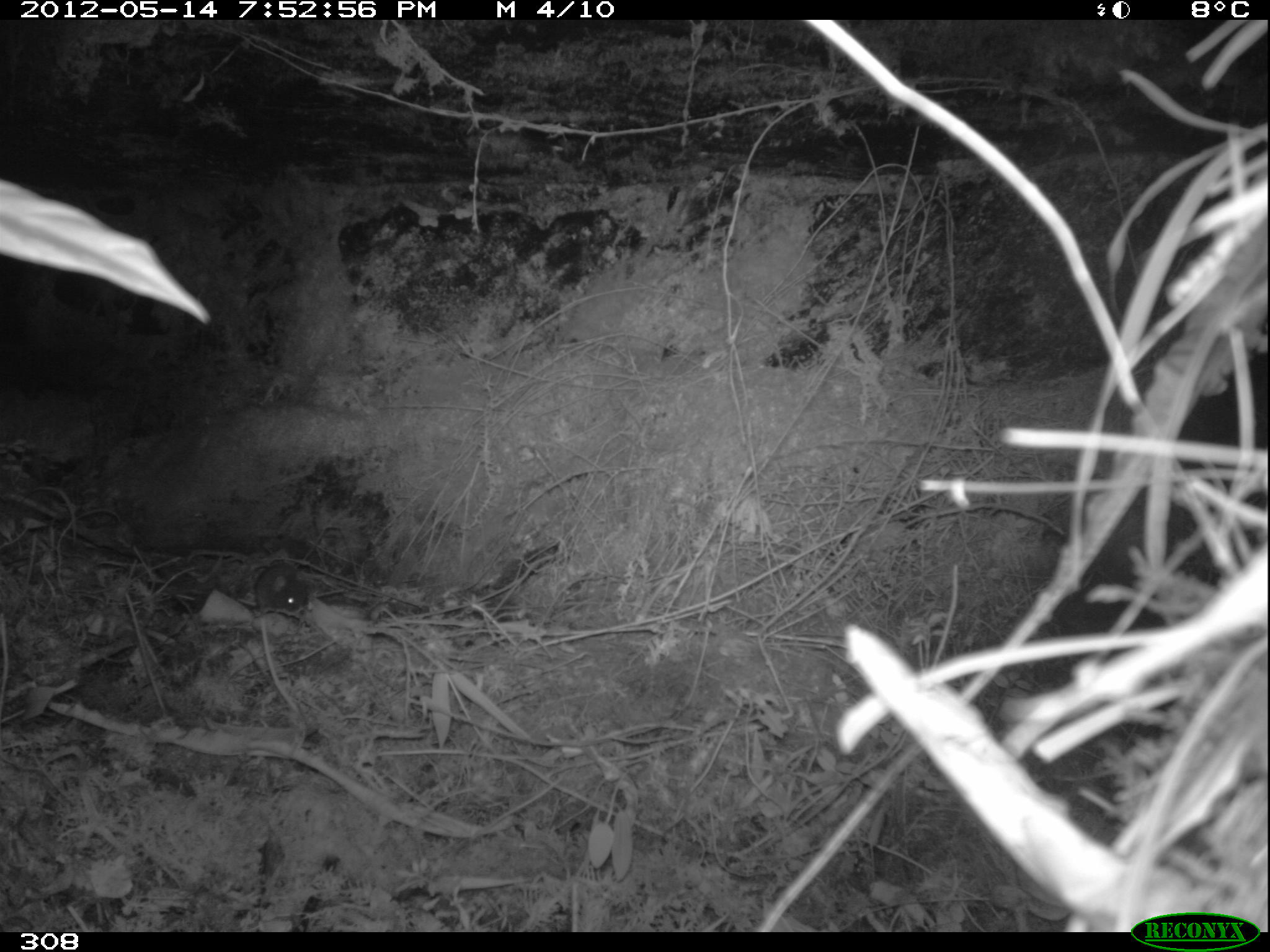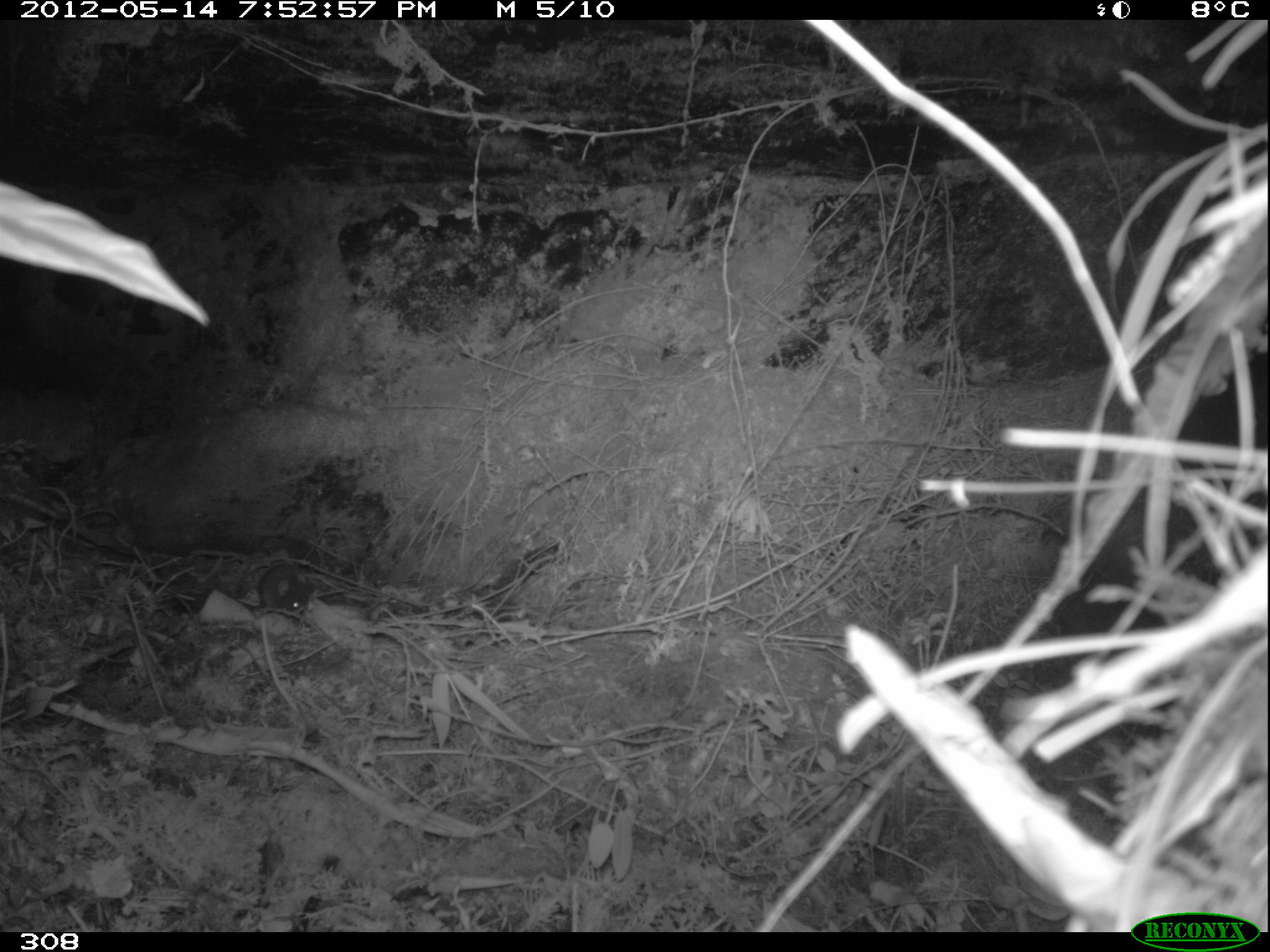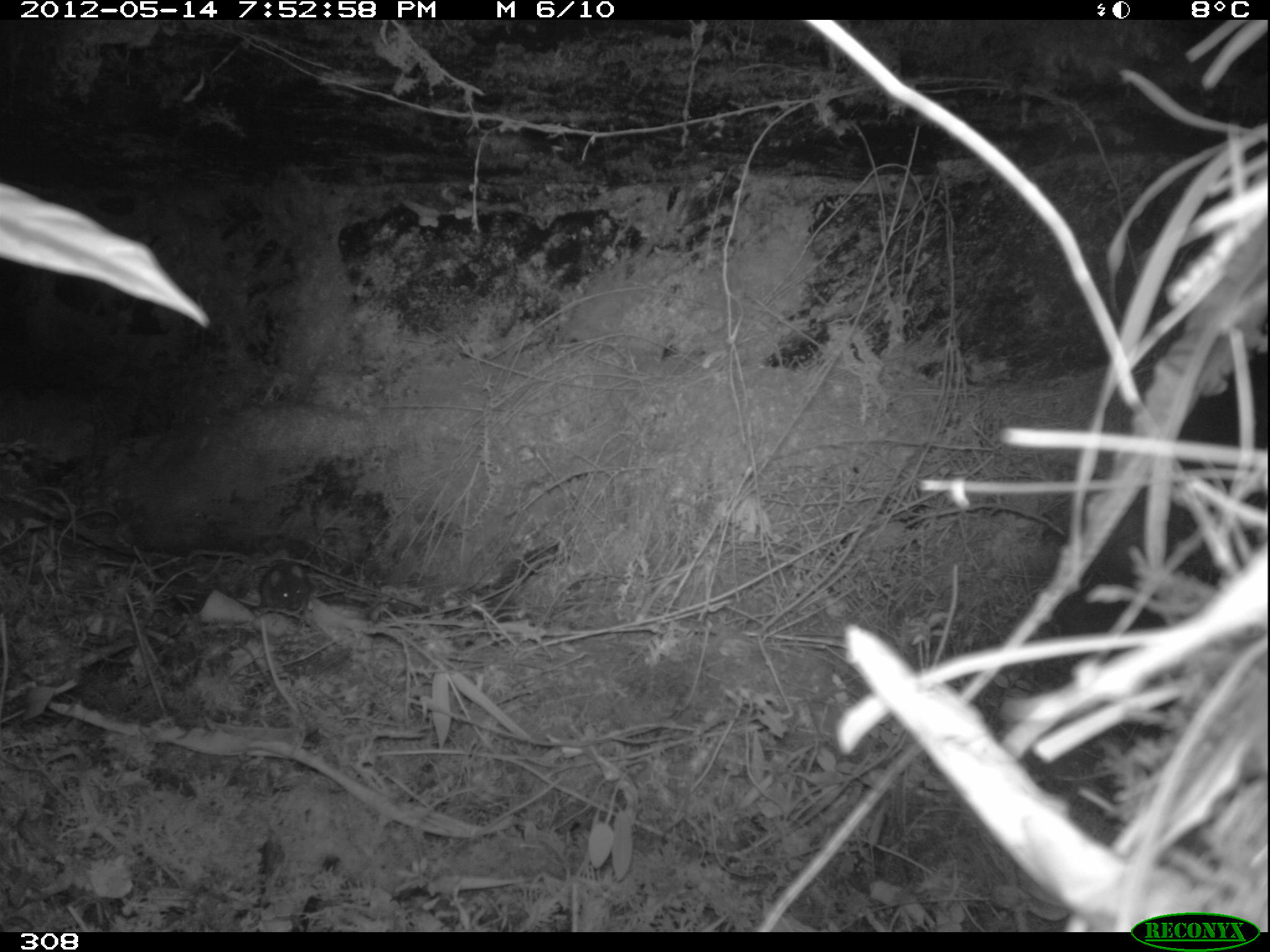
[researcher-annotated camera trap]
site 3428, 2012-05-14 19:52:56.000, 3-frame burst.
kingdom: Animalia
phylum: Chordata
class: Mammalia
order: Rodentia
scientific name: Rodentia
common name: rodents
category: unknown rodent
Unknown rodent (rodents) (Rodentia).